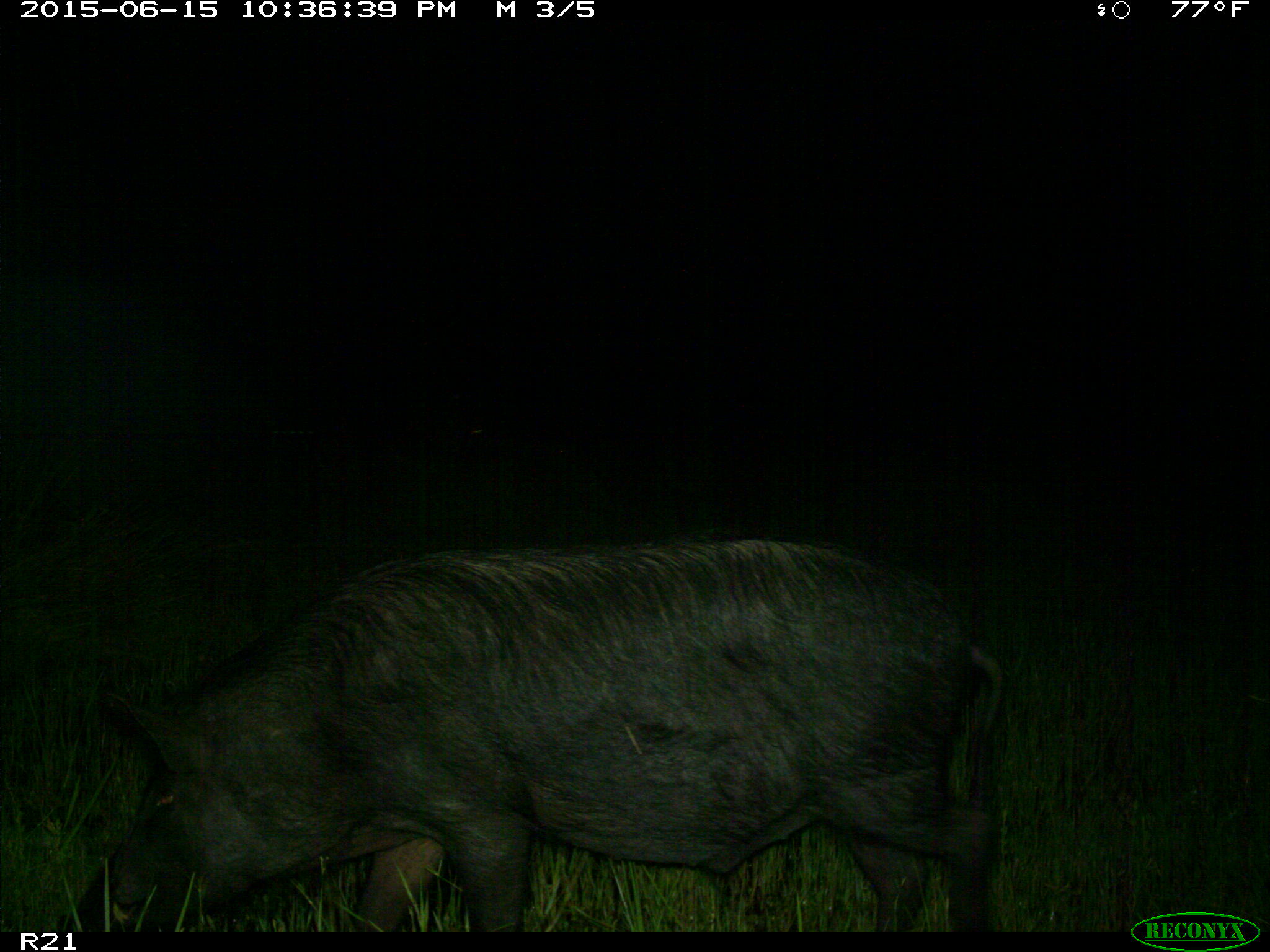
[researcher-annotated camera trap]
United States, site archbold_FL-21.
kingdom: Animalia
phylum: Chordata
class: Mammalia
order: Artiodactyla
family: Suidae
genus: Sus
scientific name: Sus scrofa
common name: wild boar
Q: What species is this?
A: Sus scrofa (wild boar).